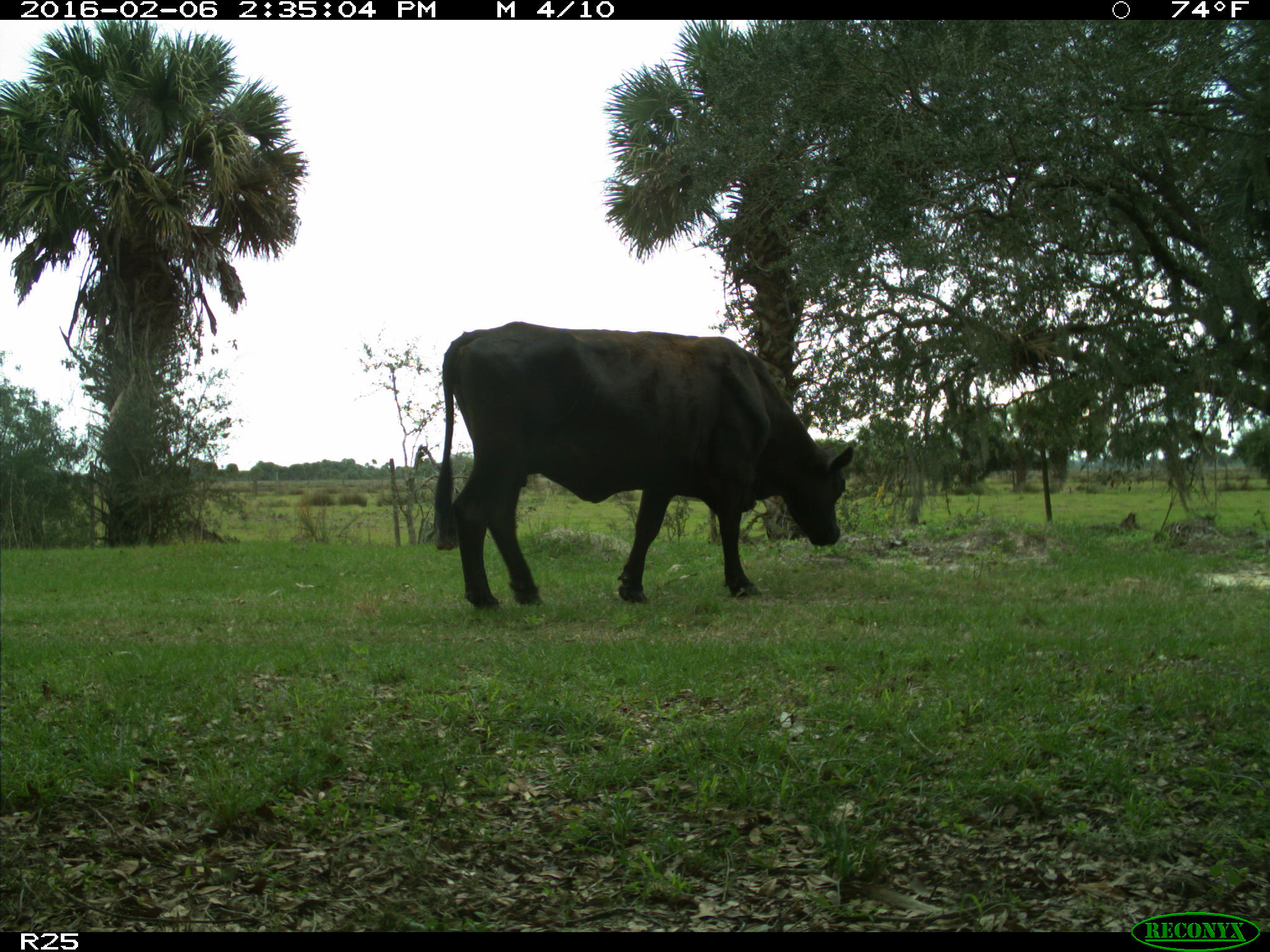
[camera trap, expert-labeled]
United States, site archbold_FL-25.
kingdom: Animalia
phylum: Chordata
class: Mammalia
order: Artiodactyla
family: Bovidae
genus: Bos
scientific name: Bos taurus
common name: domestic cow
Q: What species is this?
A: Bos taurus (domestic cow).